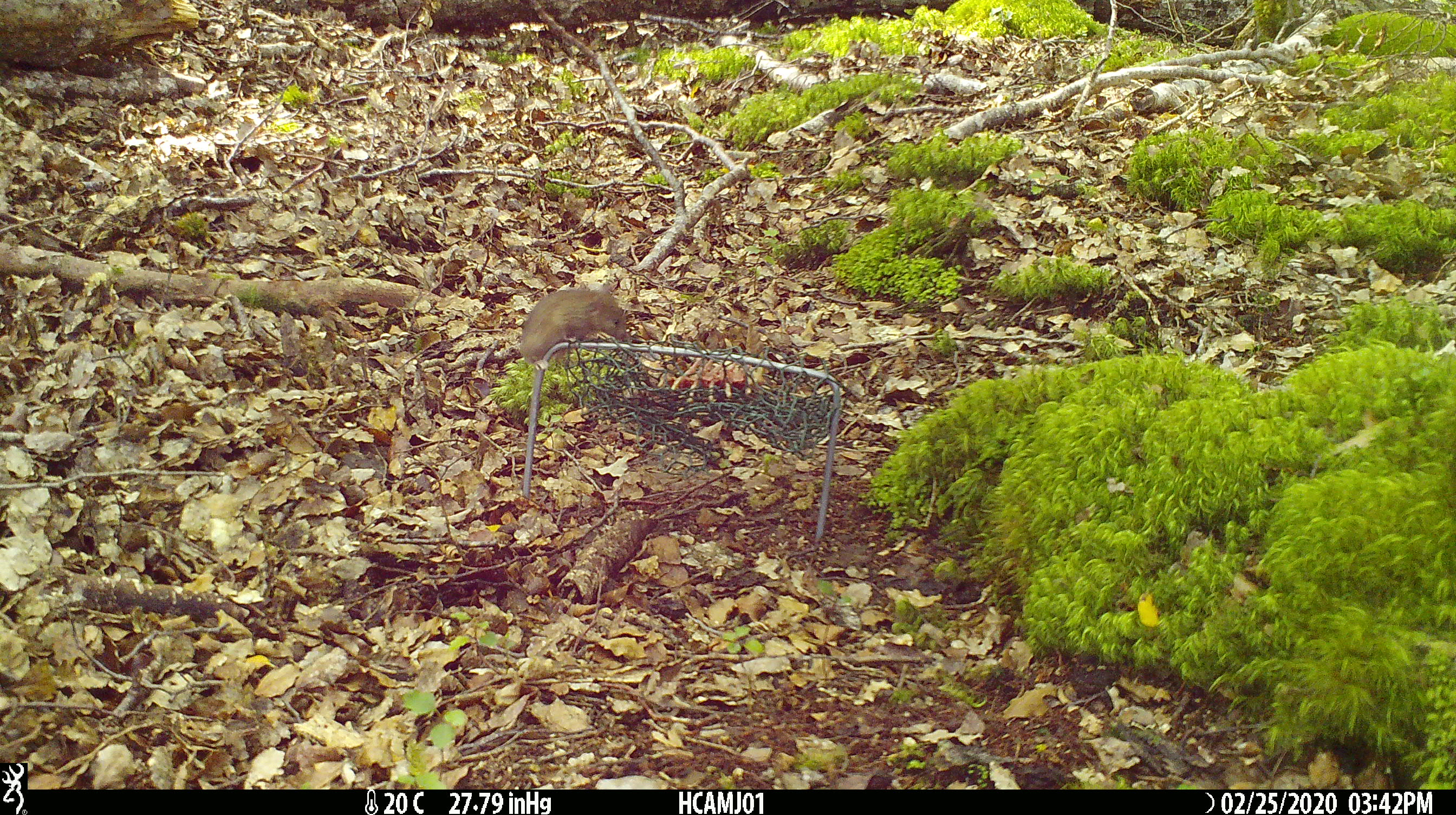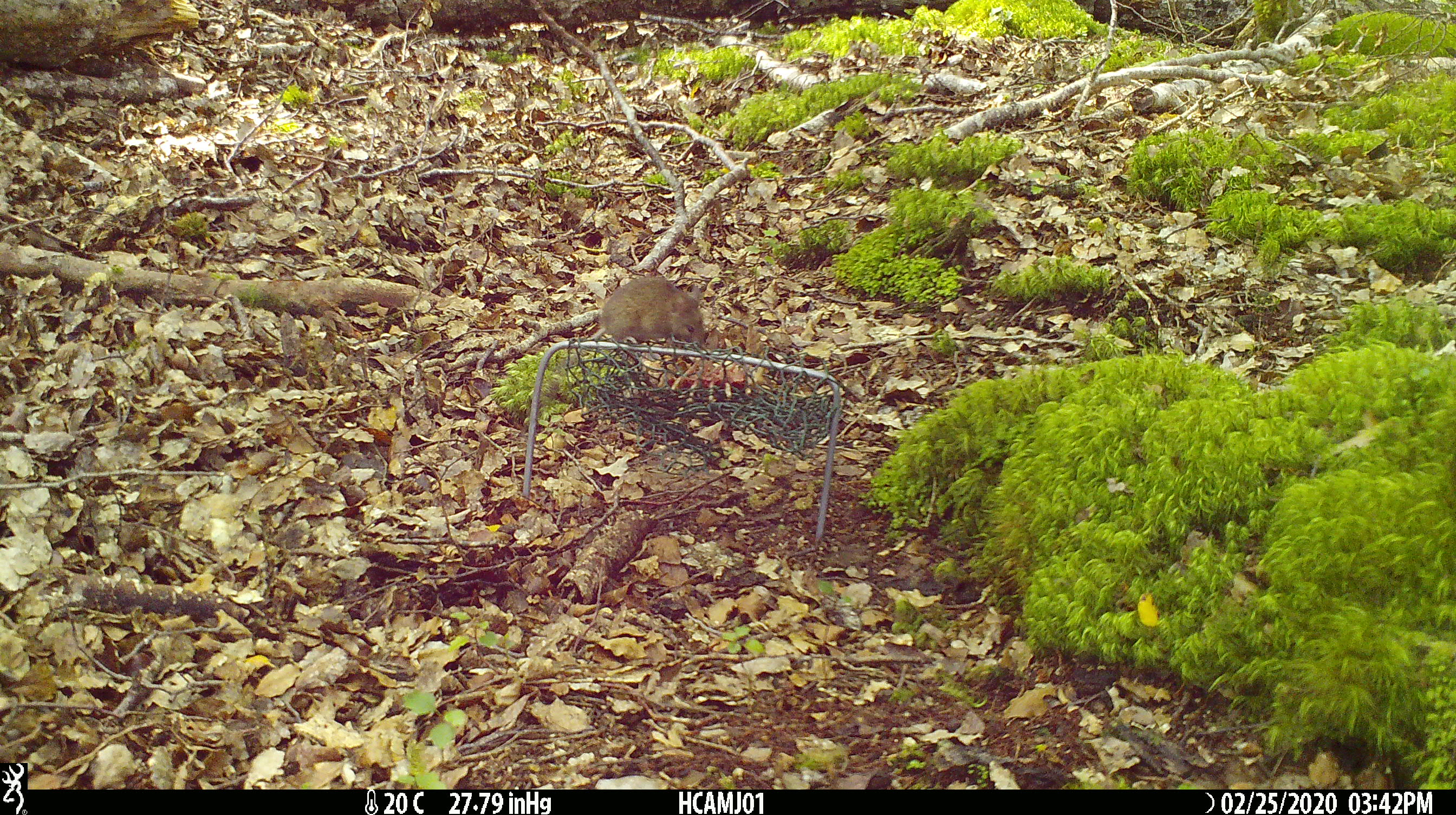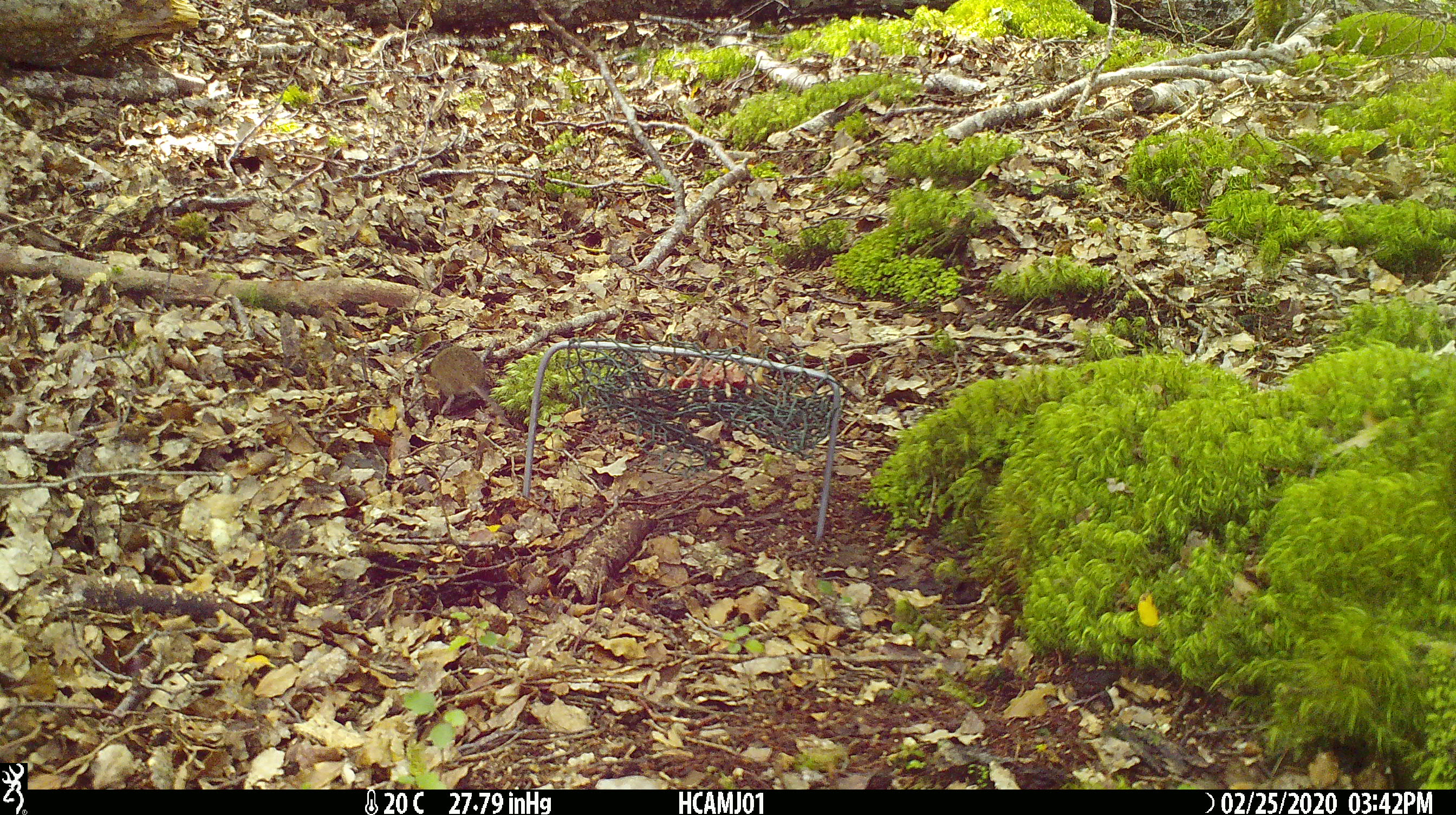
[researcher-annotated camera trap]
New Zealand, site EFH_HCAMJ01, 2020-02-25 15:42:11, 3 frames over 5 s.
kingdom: Animalia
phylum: Chordata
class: Mammalia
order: Rodentia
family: Muridae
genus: Mus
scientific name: Mus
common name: mouse